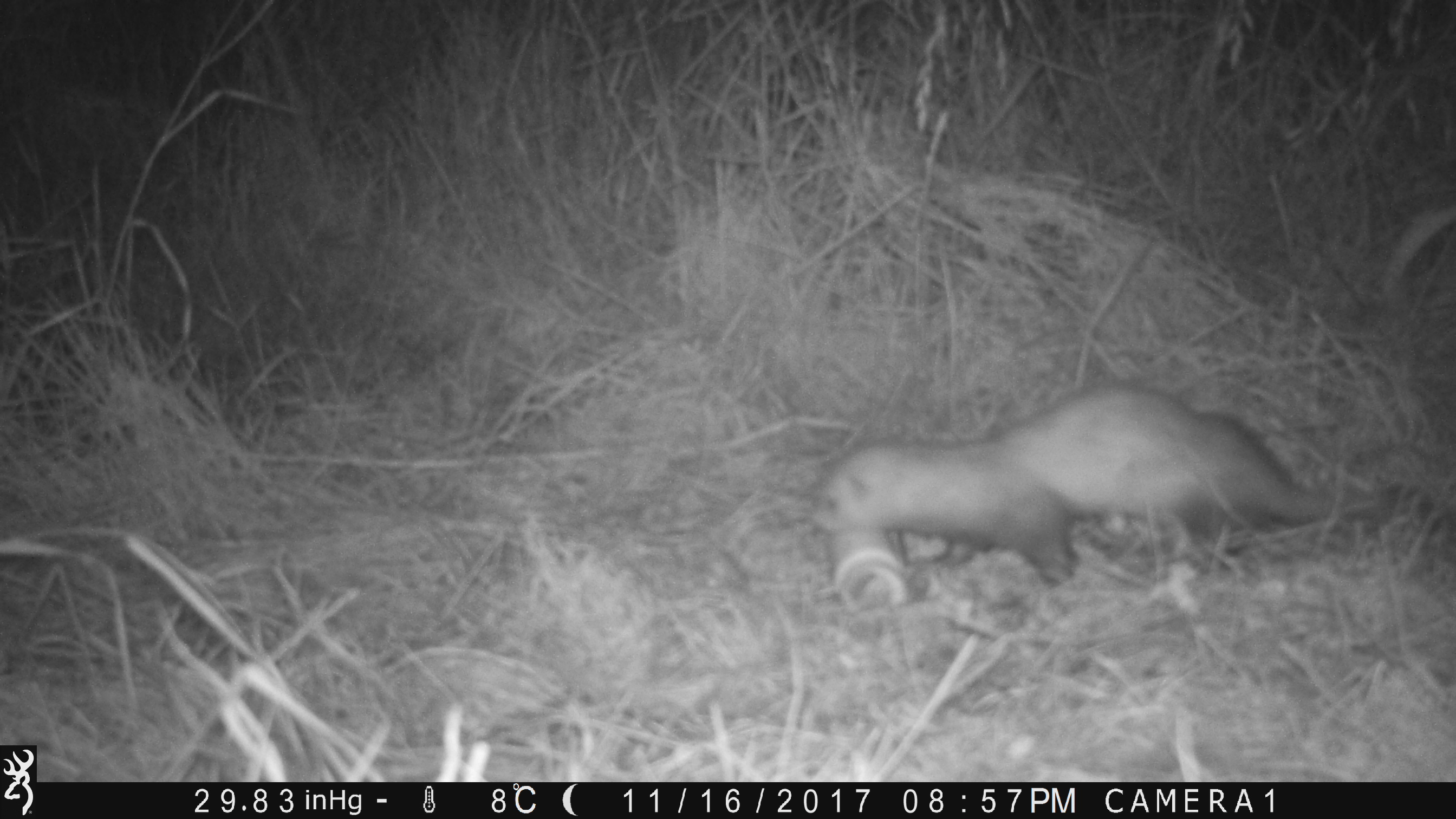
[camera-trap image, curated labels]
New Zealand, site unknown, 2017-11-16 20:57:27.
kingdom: Animalia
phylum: Chordata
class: Mammalia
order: Carnivora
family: Mustelidae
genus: Mustela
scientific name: Mustela furo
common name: ferret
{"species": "ferret (Mustela furo)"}